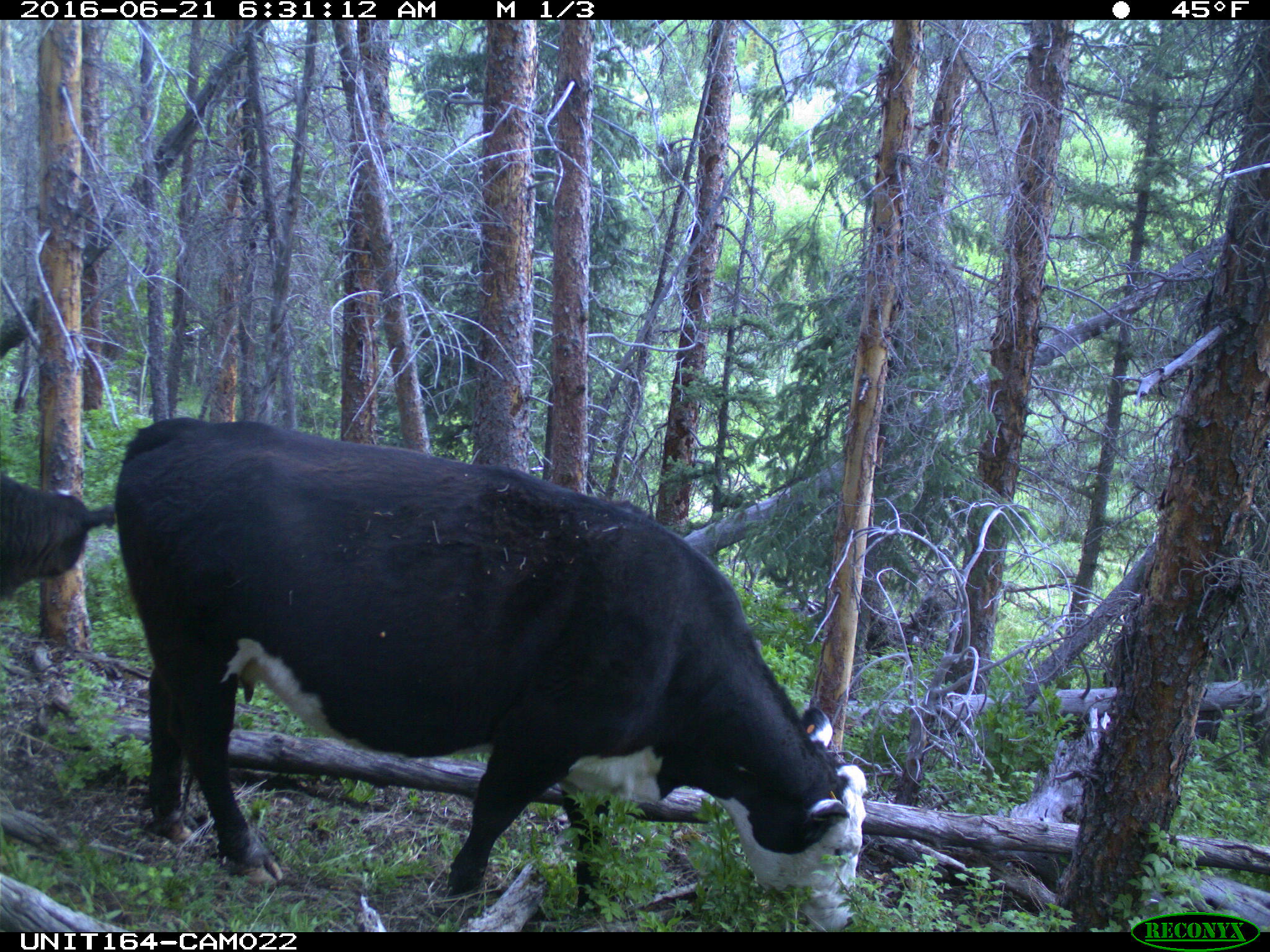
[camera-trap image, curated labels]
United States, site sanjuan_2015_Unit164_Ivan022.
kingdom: Animalia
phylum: Chordata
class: Mammalia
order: Artiodactyla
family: Bovidae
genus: Bos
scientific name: Bos taurus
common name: domestic cow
Bos taurus (domestic cow).